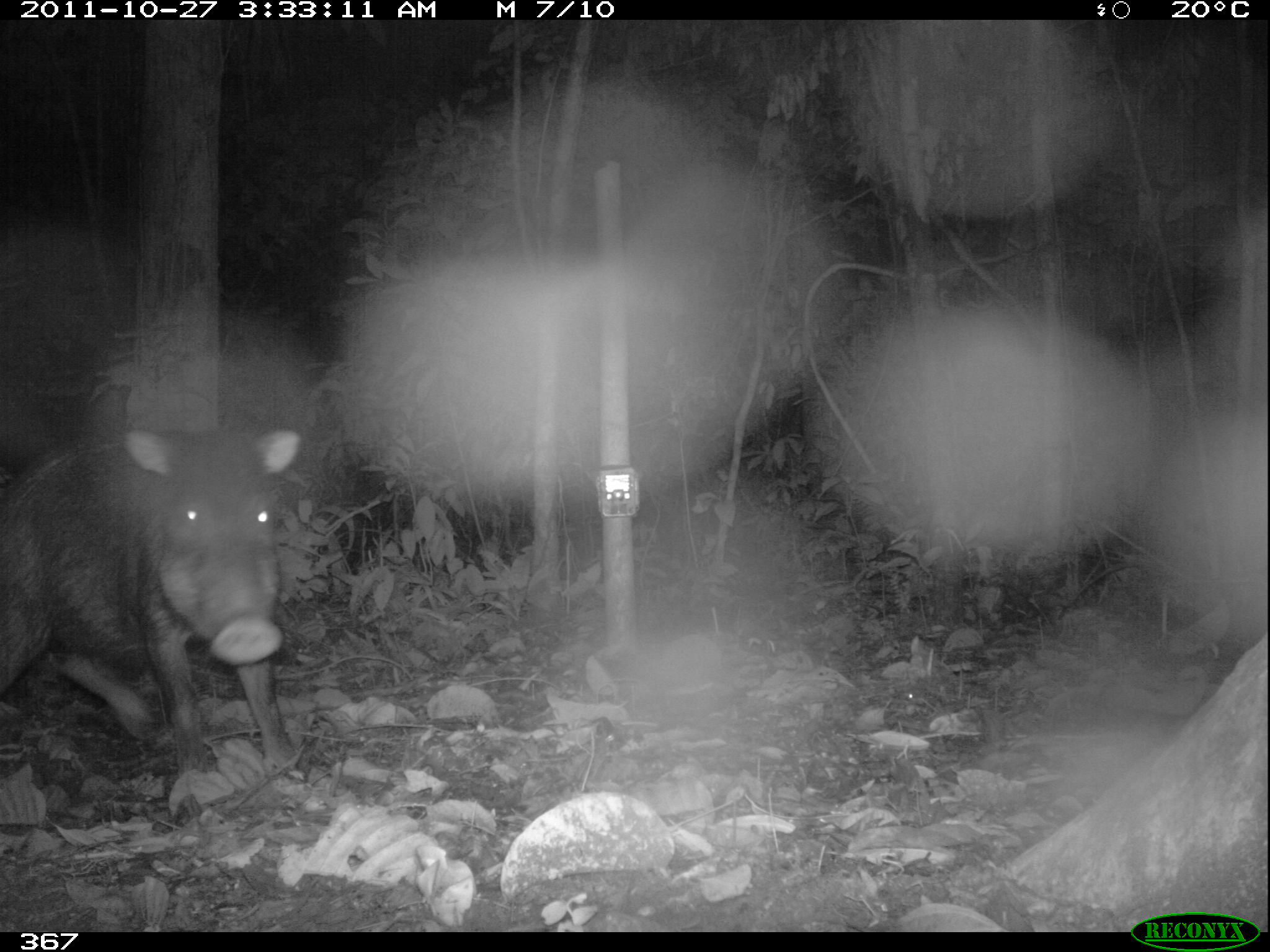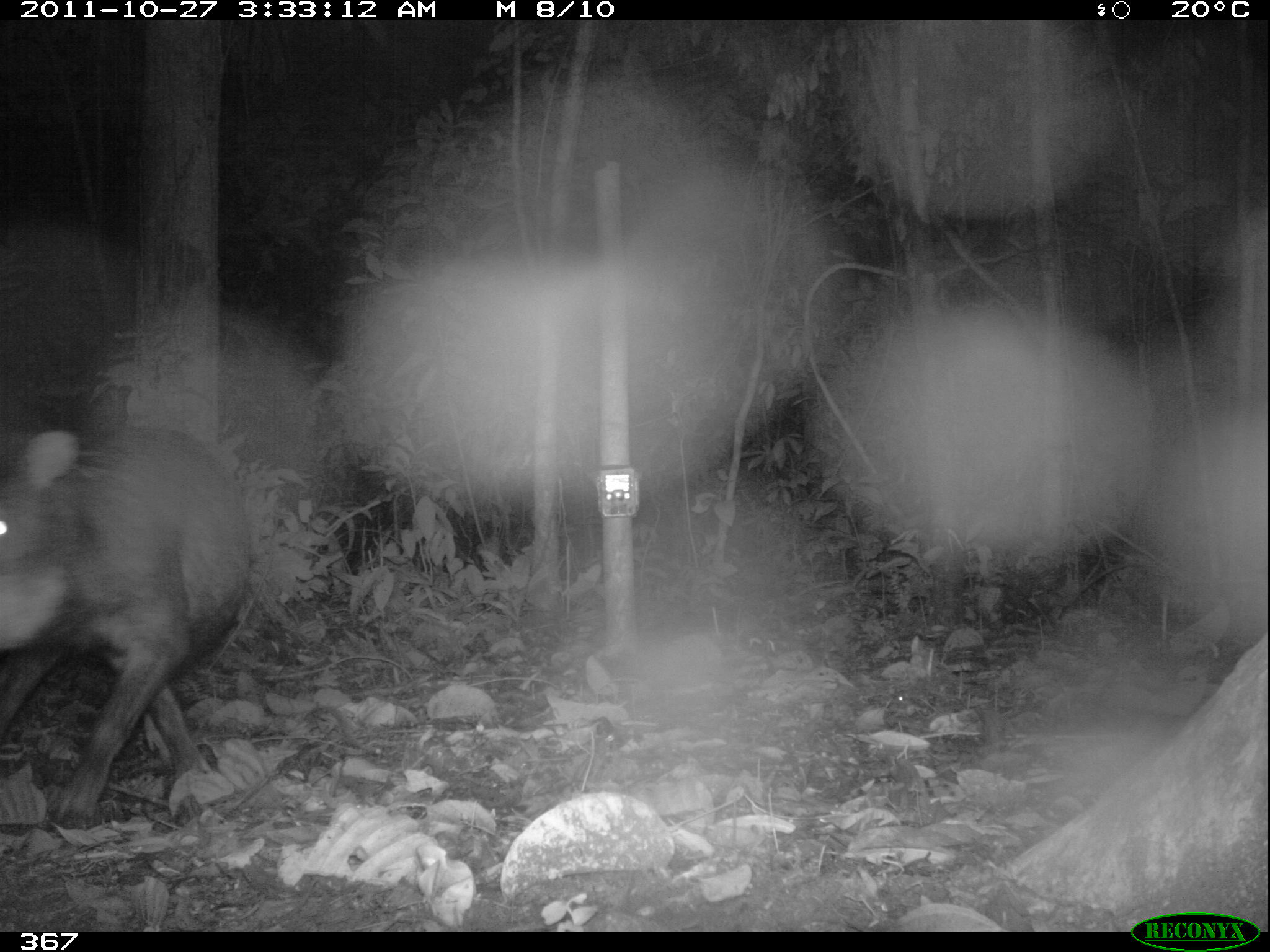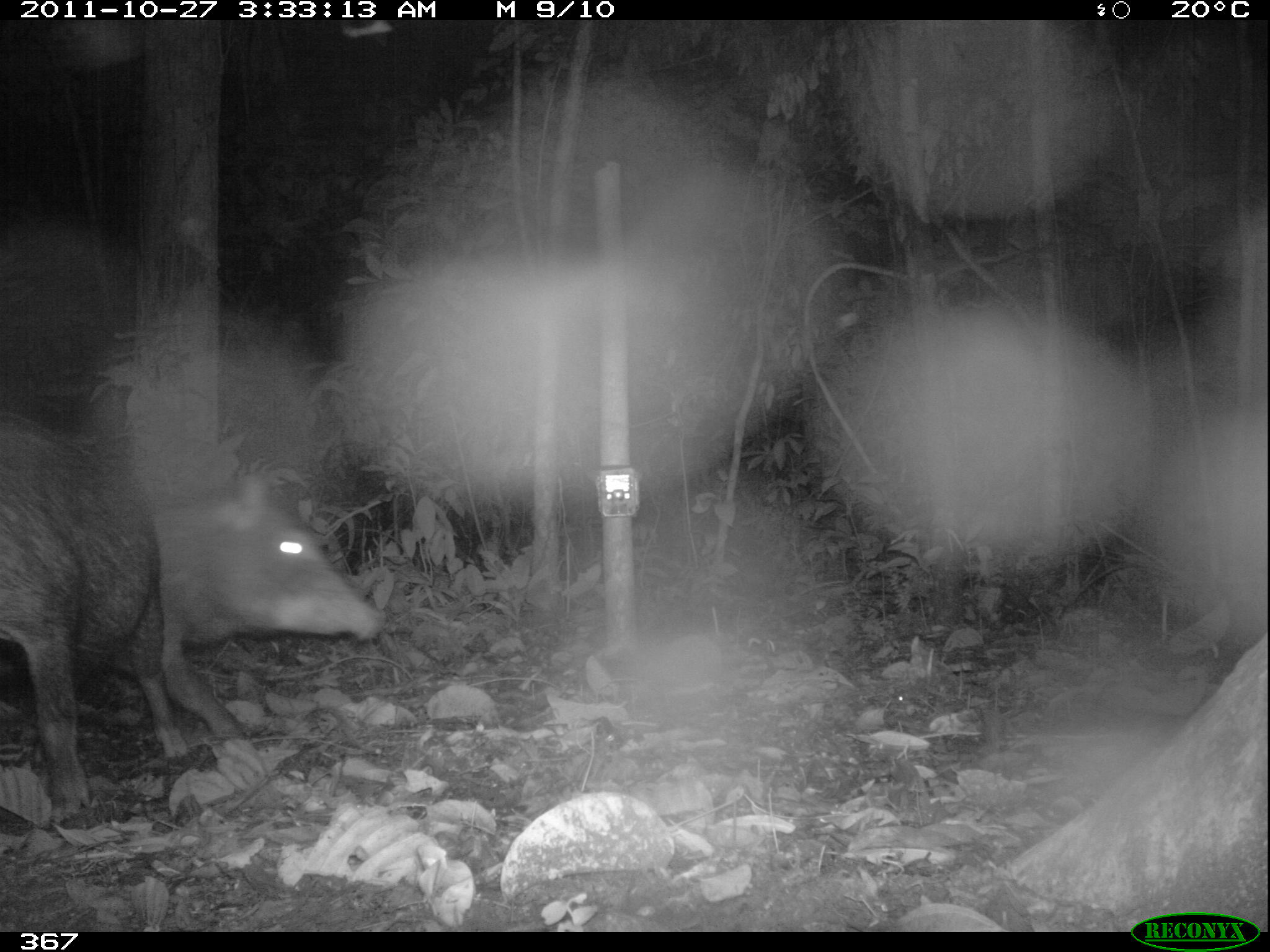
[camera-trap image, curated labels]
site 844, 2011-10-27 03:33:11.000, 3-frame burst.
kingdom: Animalia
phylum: Chordata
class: Mammalia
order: Artiodactyla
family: Tayassuidae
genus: Tayassu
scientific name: Tayassu pecari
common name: white-lipped peccary